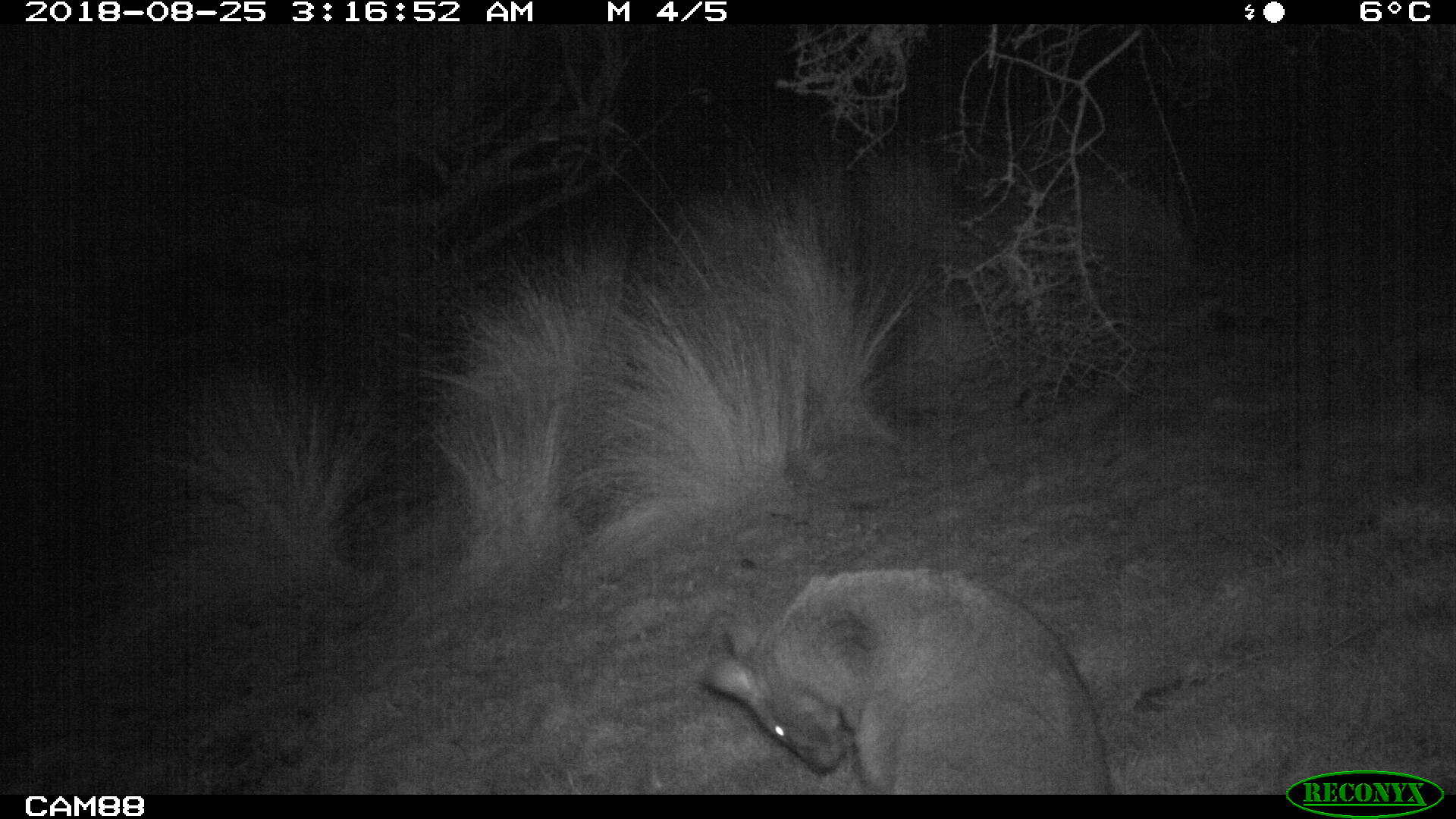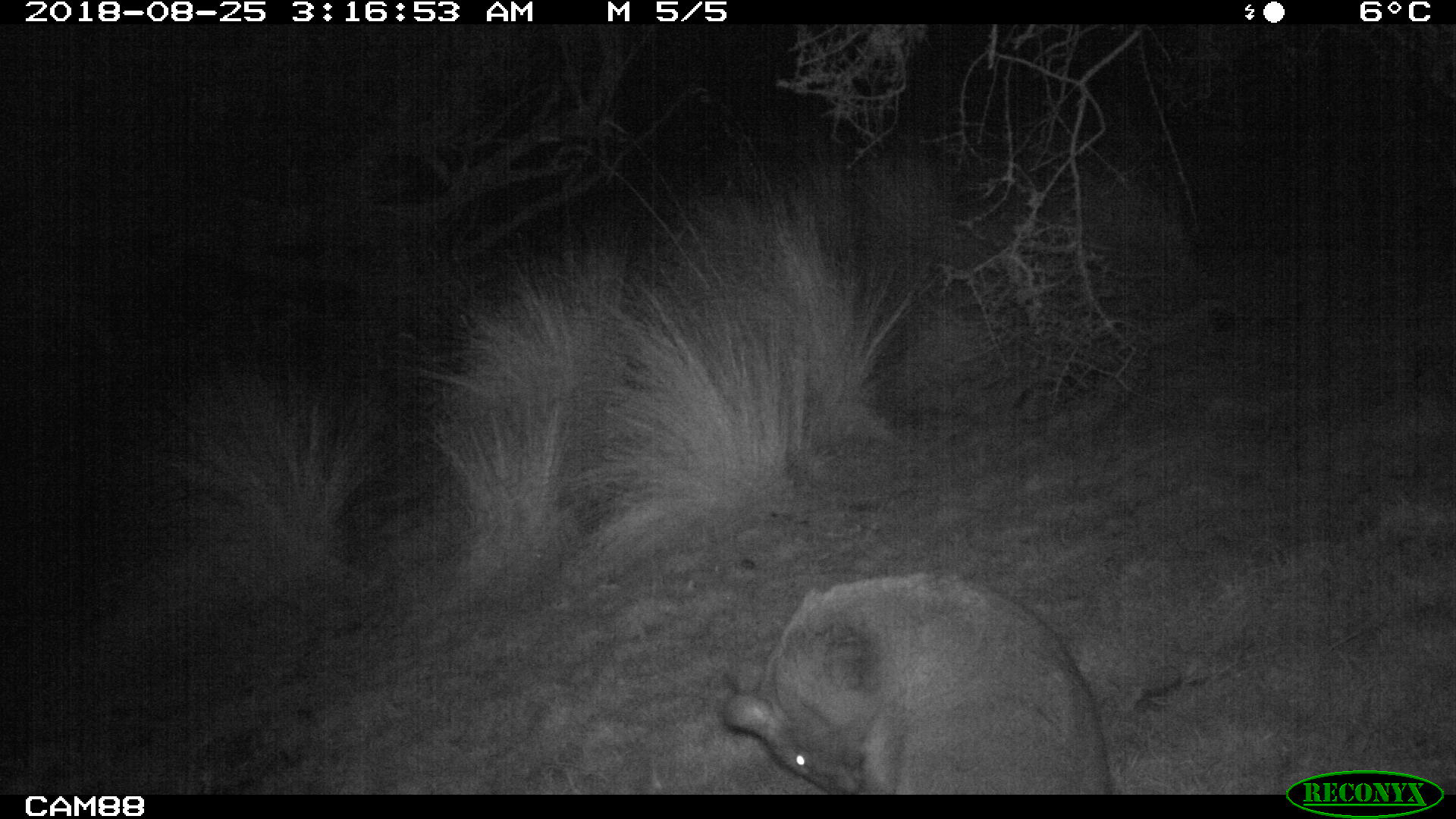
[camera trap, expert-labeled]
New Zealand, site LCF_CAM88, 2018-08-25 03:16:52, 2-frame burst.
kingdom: Animalia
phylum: Chordata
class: Mammalia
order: Diprotodontia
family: Macropodidae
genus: Notamacropus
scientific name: Notamacropus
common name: wallaby